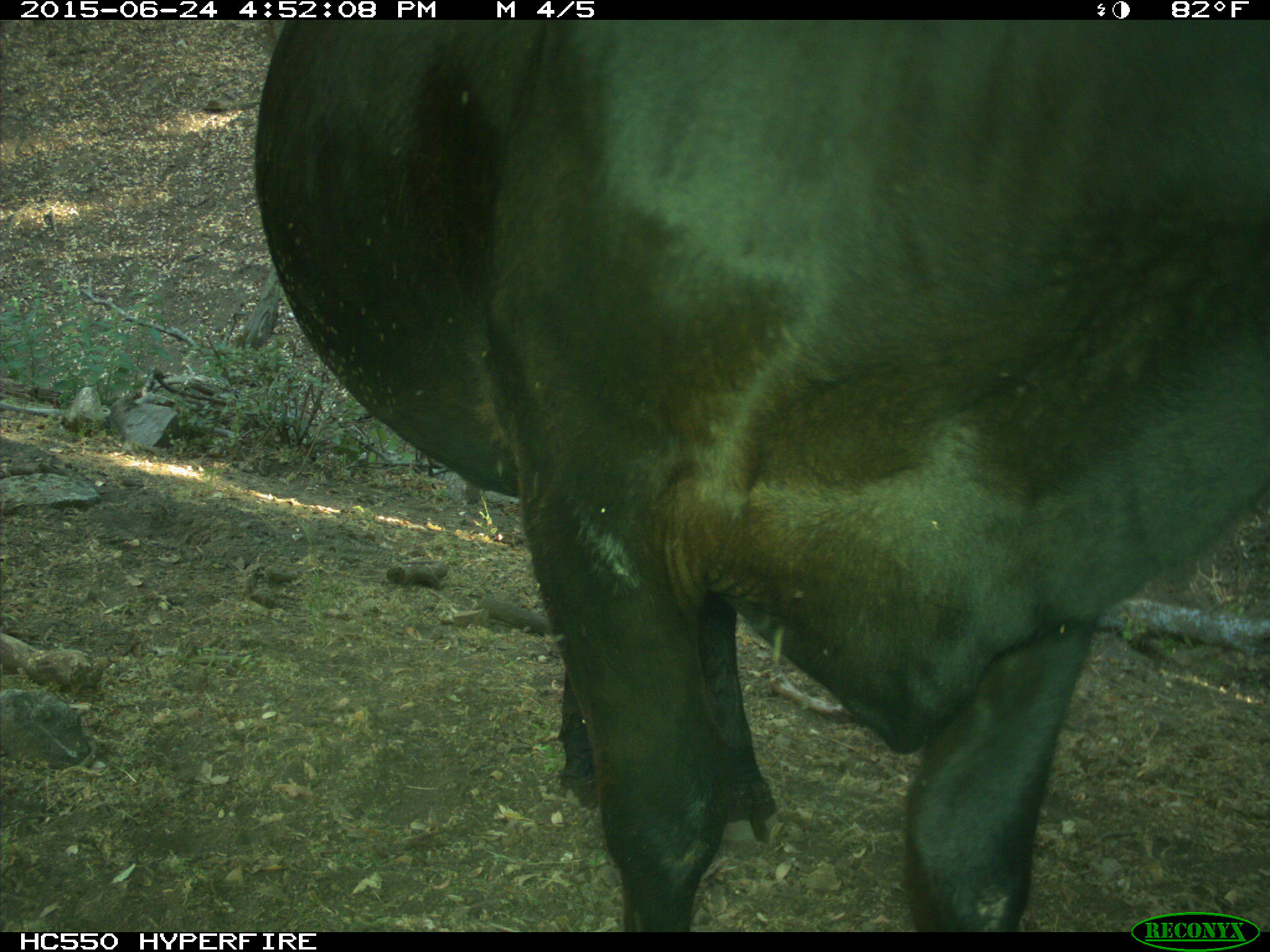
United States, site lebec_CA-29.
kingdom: Animalia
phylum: Chordata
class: Mammalia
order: Artiodactyla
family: Bovidae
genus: Bos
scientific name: Bos taurus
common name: domestic cow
Bos taurus (domestic cow).